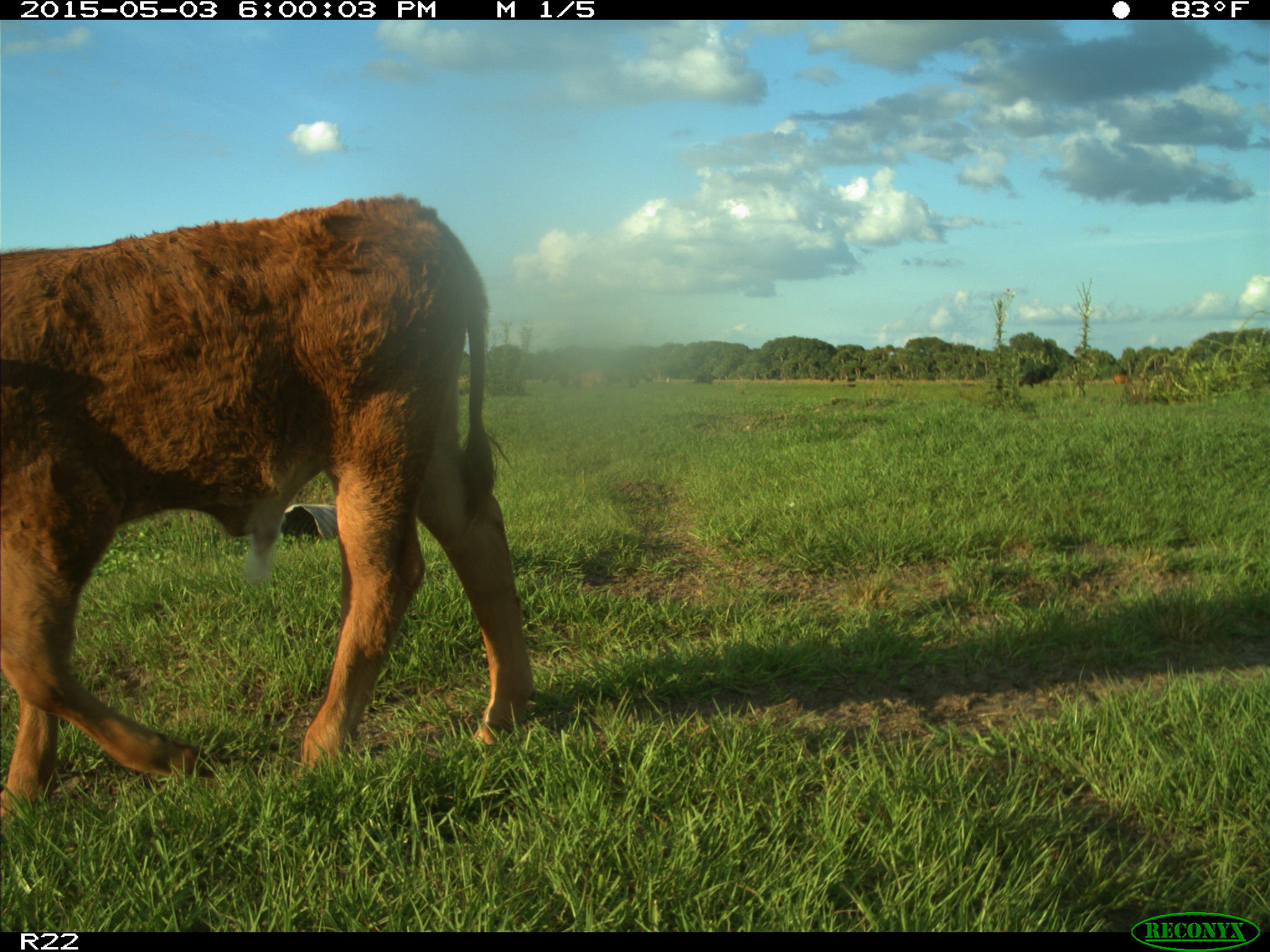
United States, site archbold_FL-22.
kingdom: Animalia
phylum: Chordata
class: Mammalia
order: Artiodactyla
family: Bovidae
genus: Bos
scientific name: Bos taurus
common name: domestic cow